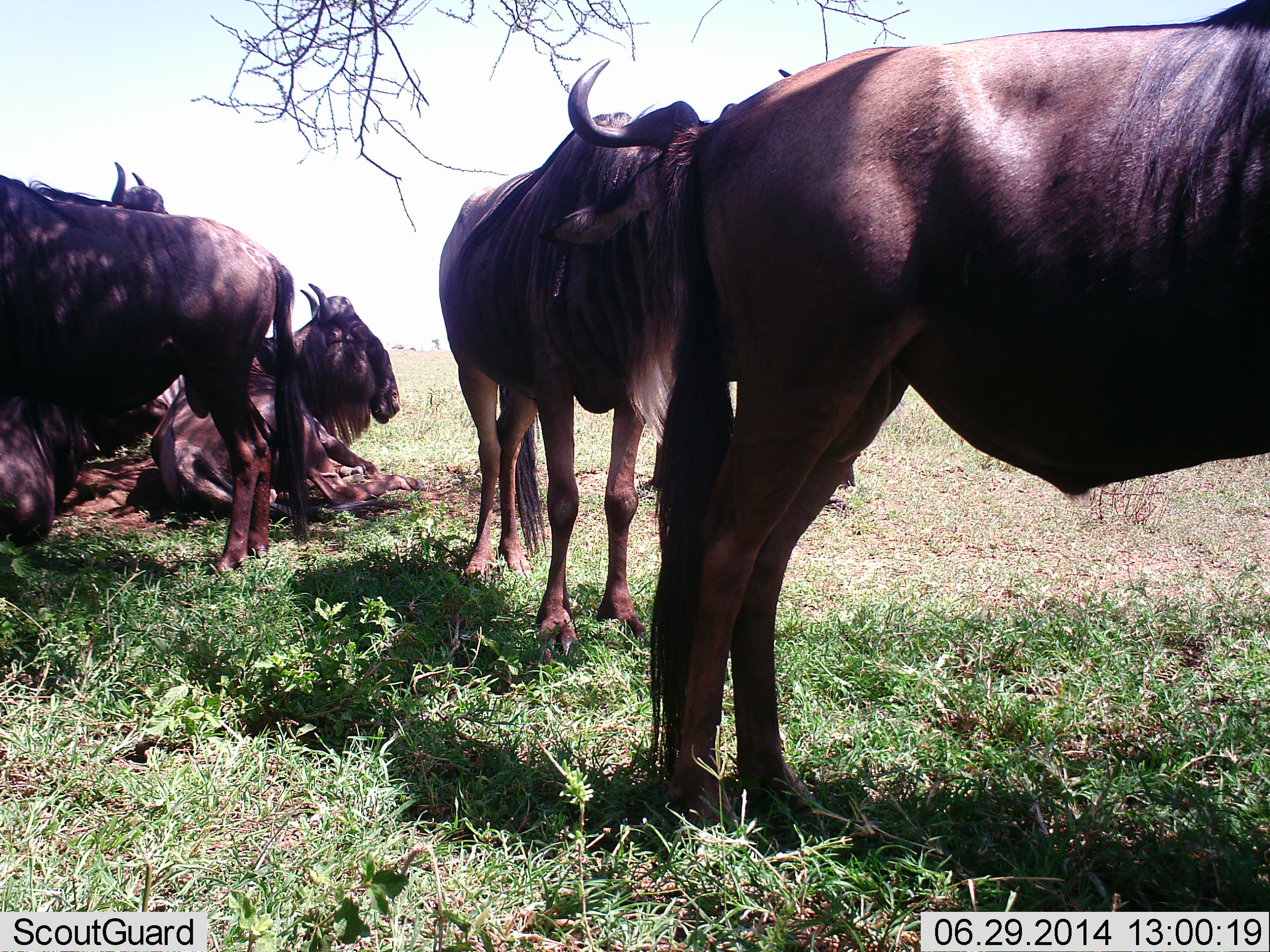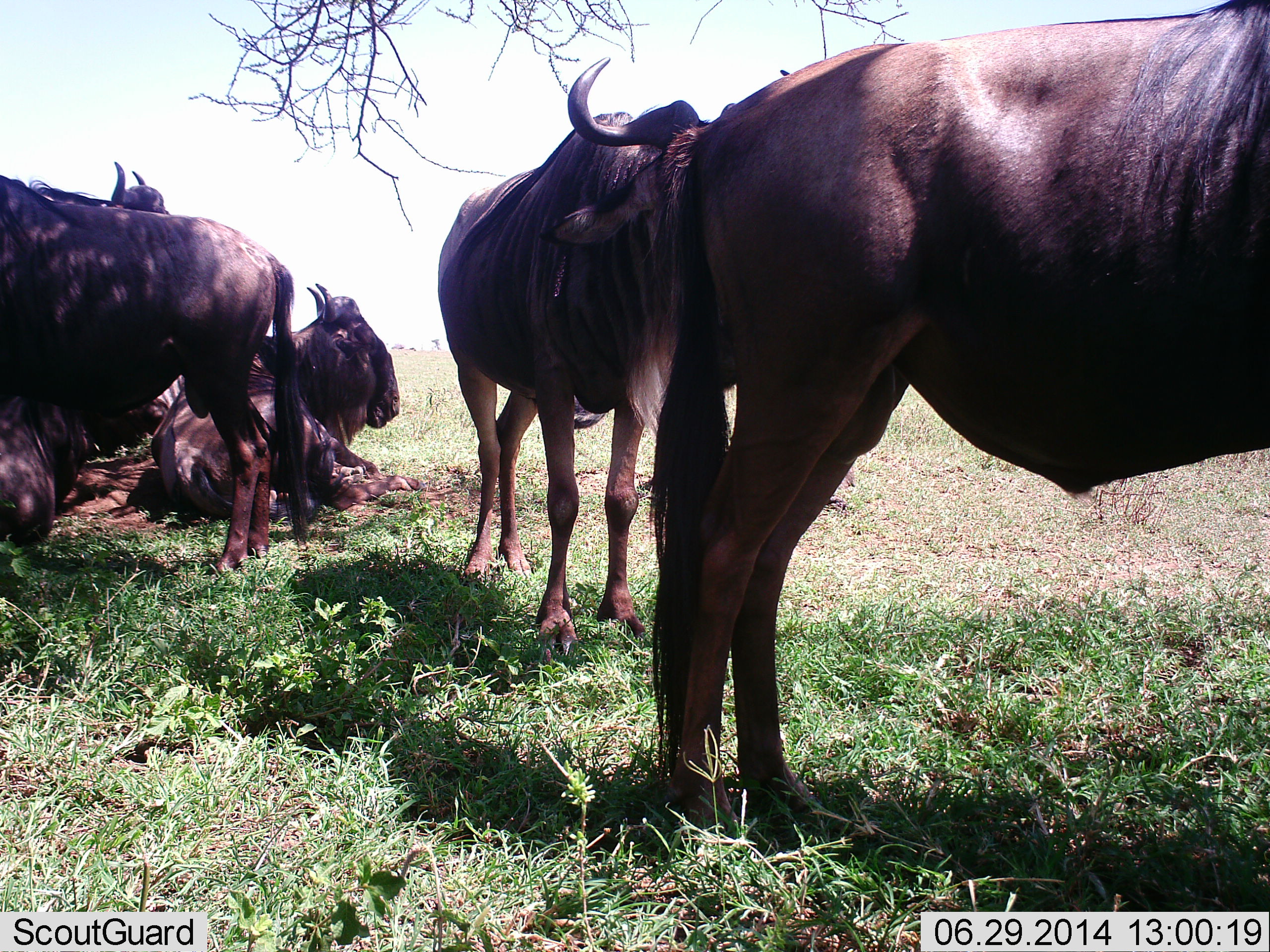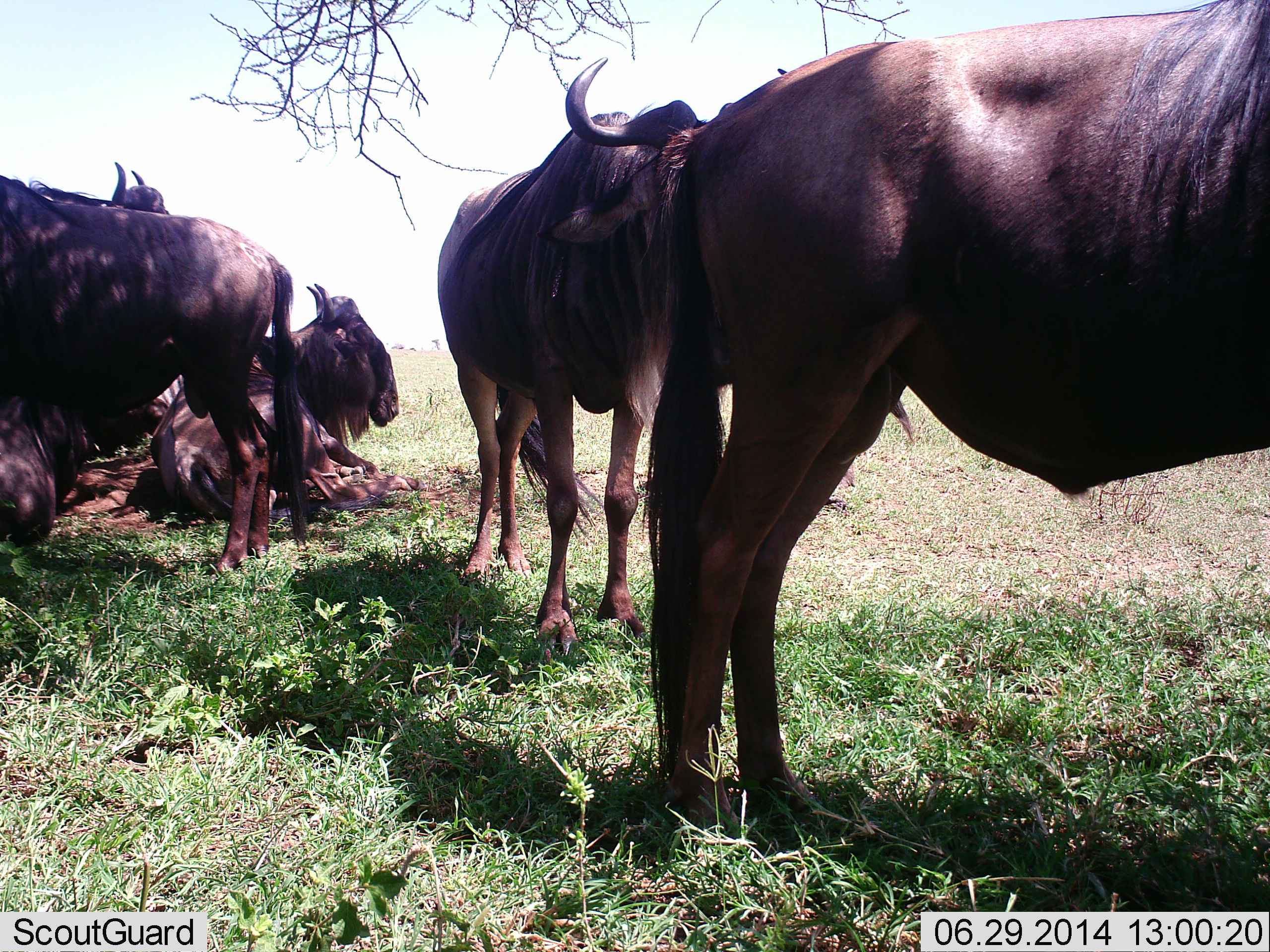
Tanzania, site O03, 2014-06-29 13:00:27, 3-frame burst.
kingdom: Animalia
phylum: Chordata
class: Mammalia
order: Artiodactyla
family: Bovidae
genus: Connochaetes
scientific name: Connochaetes taurinus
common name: blue wildebeest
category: wildebeest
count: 6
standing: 90%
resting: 90%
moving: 0%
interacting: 0%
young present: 0%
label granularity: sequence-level